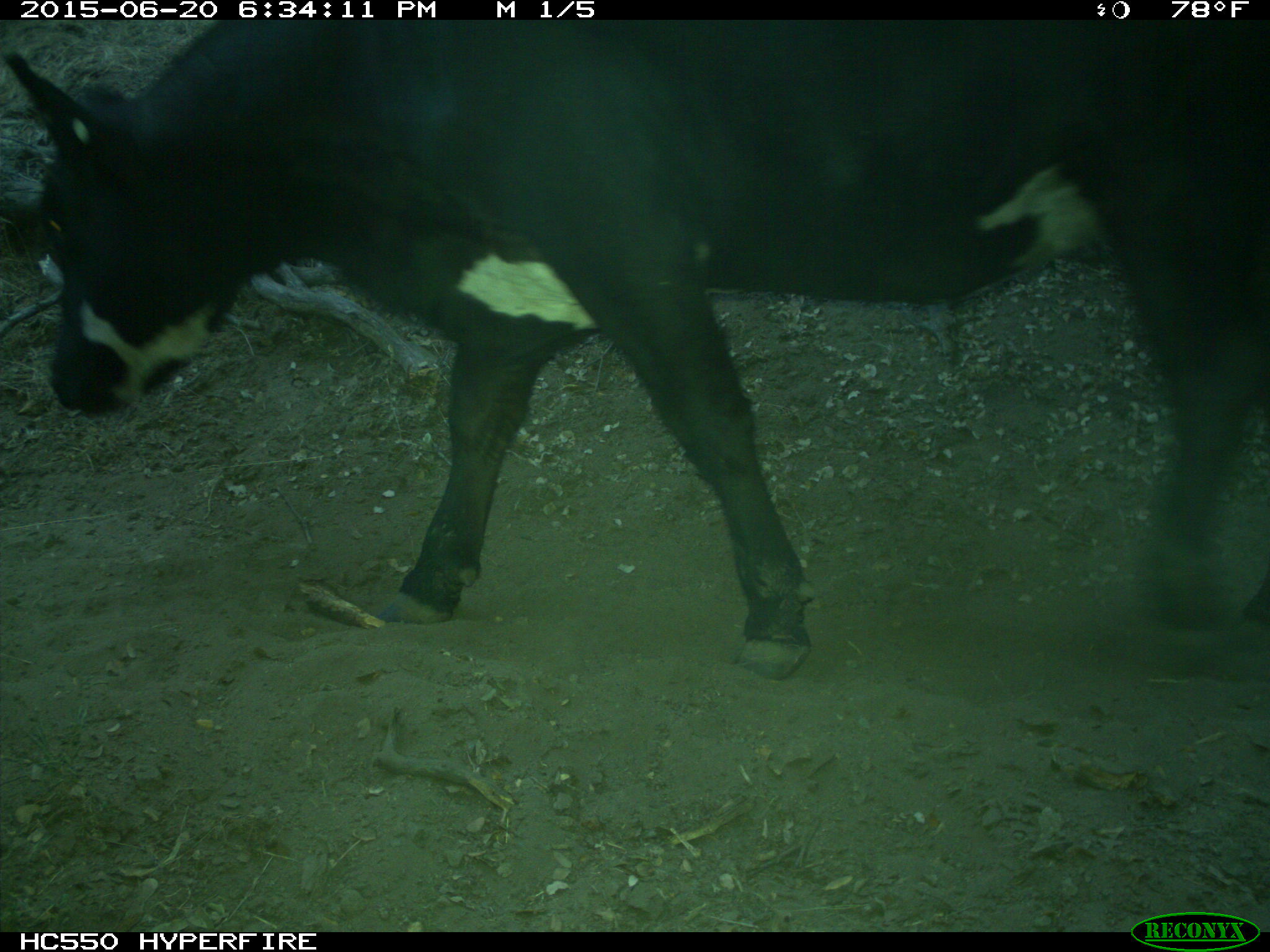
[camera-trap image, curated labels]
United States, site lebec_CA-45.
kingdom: Animalia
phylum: Chordata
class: Mammalia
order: Artiodactyla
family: Bovidae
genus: Bos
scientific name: Bos taurus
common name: domestic cow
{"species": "Bos taurus (domestic cow)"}